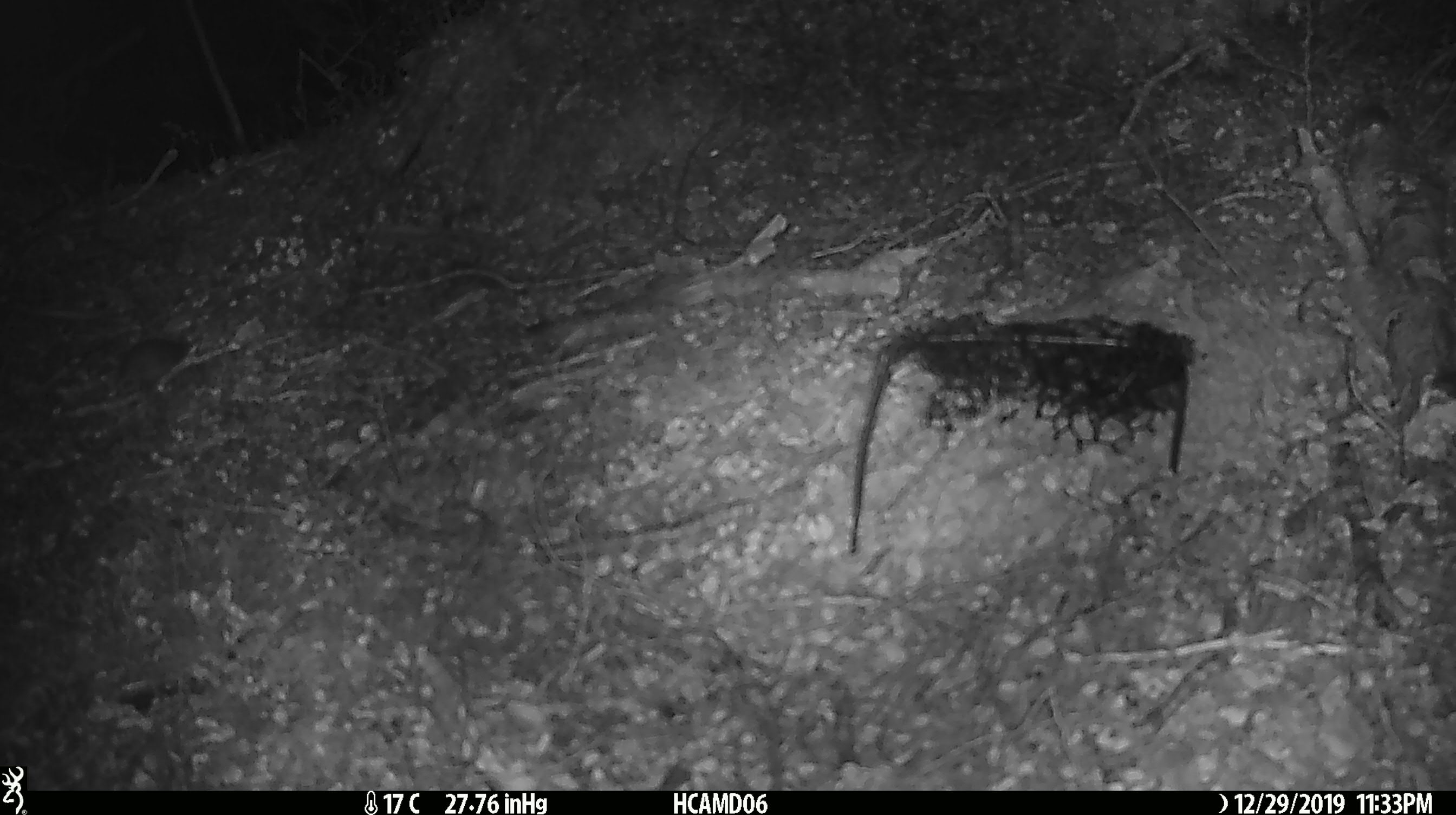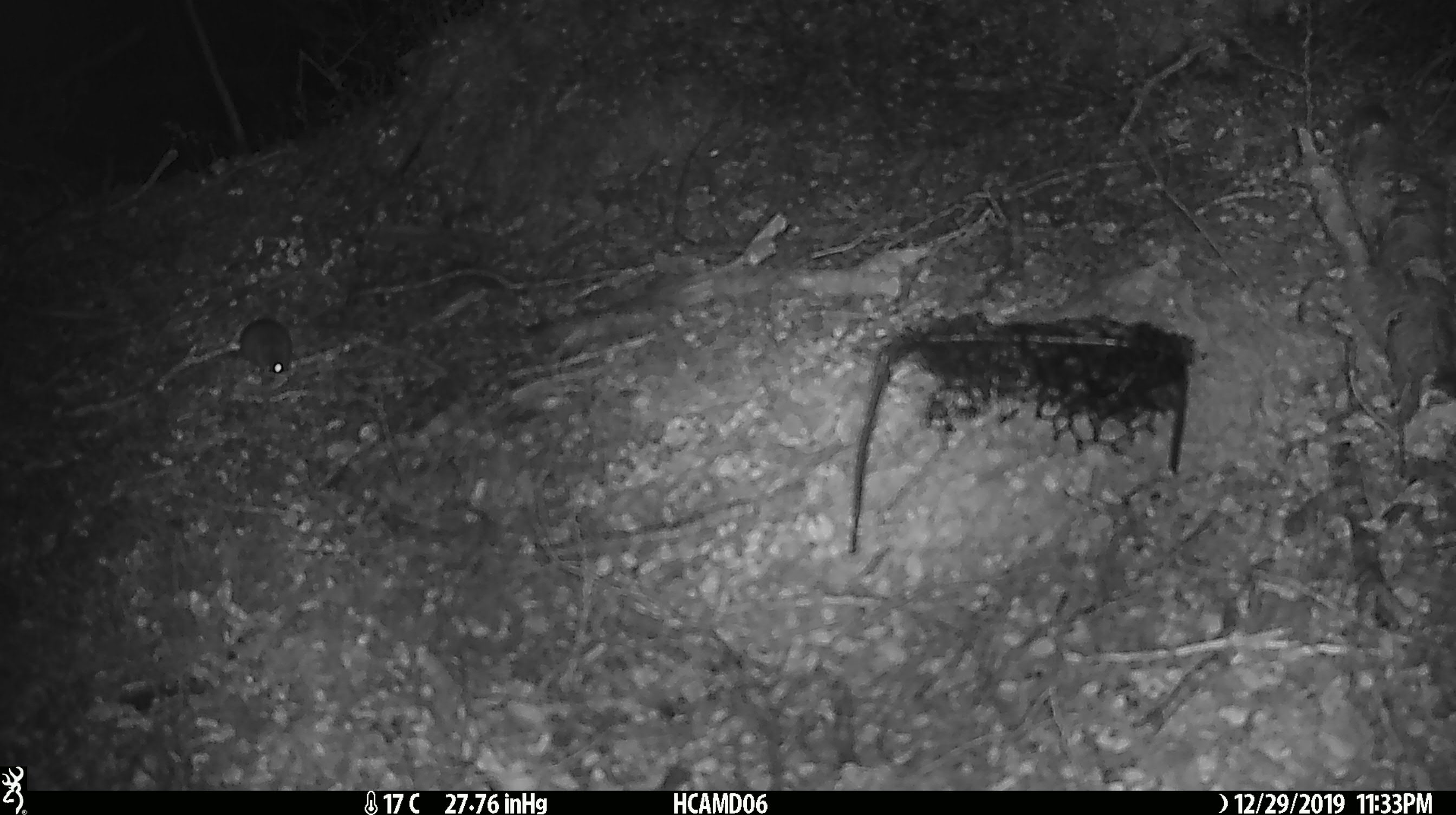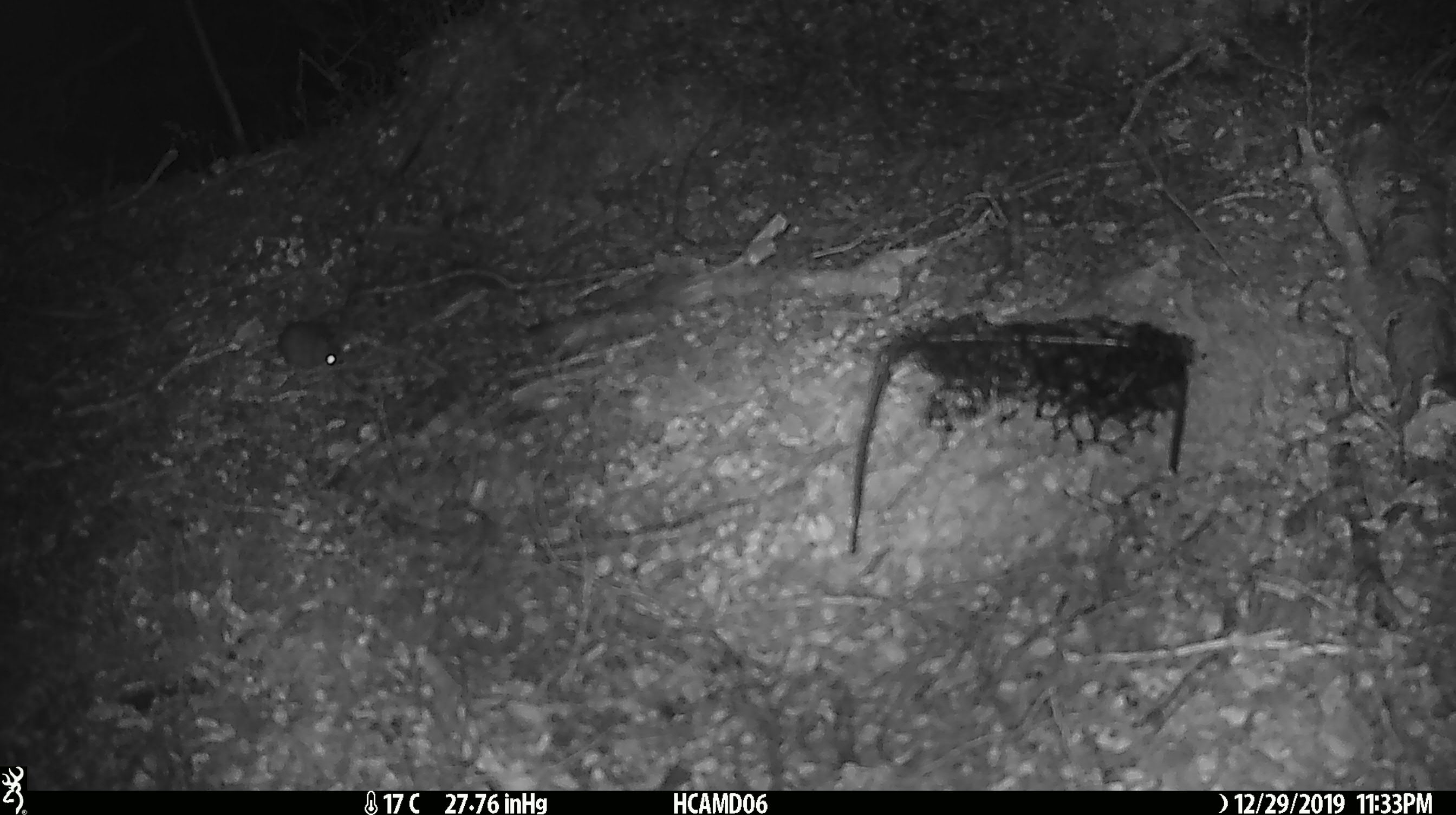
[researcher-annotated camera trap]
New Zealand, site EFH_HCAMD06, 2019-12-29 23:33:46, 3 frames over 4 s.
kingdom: Animalia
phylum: Chordata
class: Mammalia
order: Rodentia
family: Muridae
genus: Mus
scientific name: Mus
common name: mouse